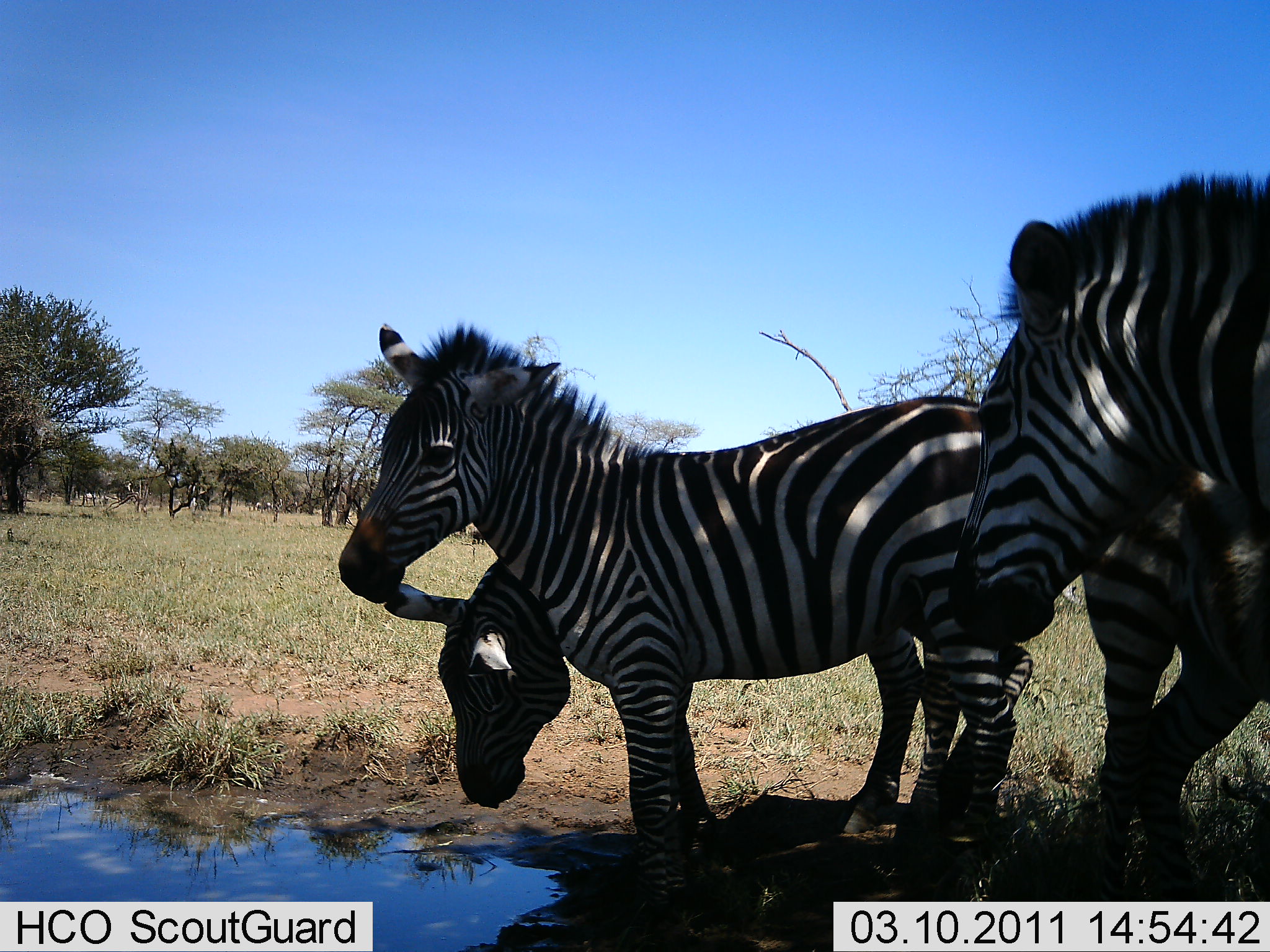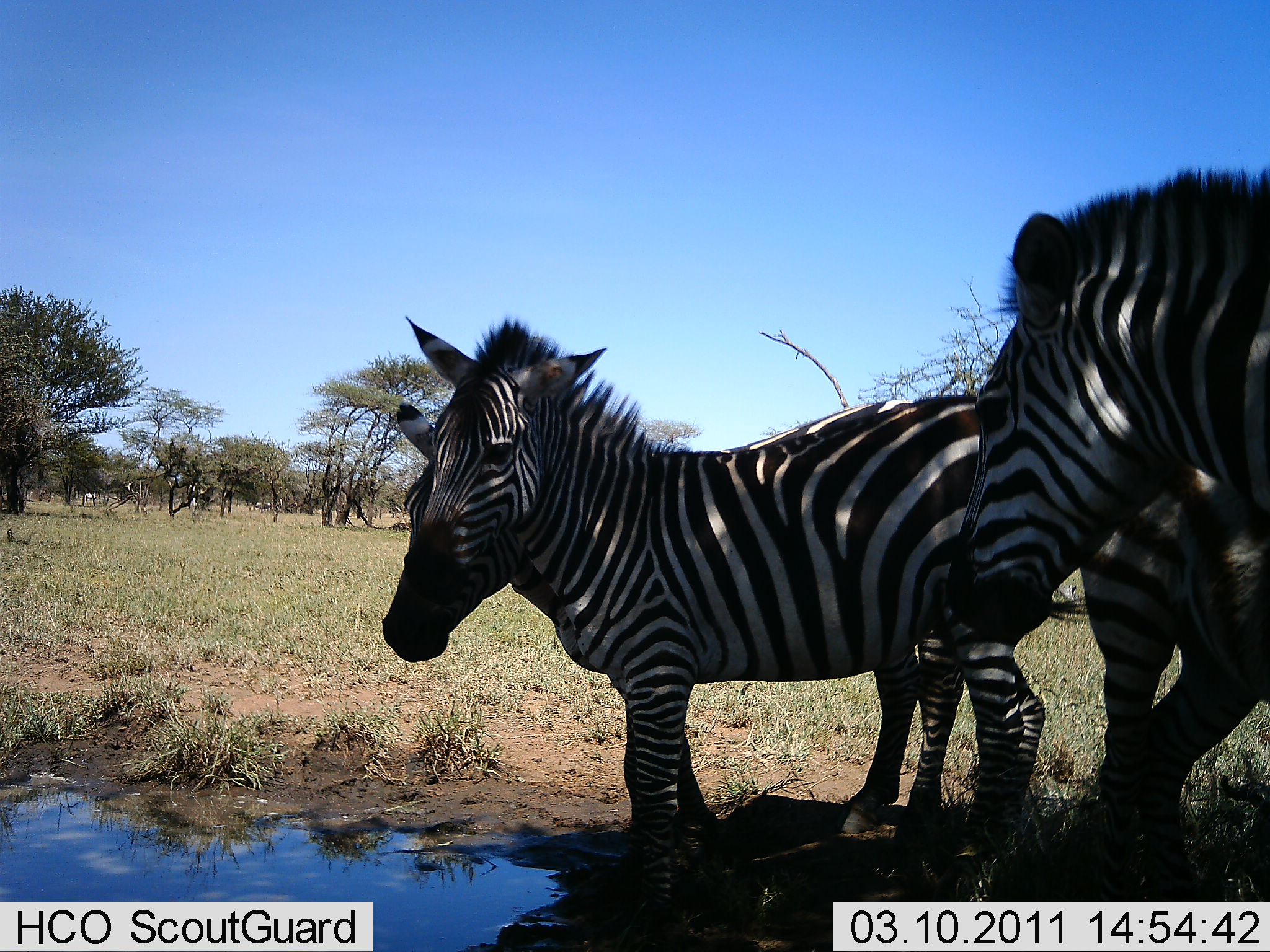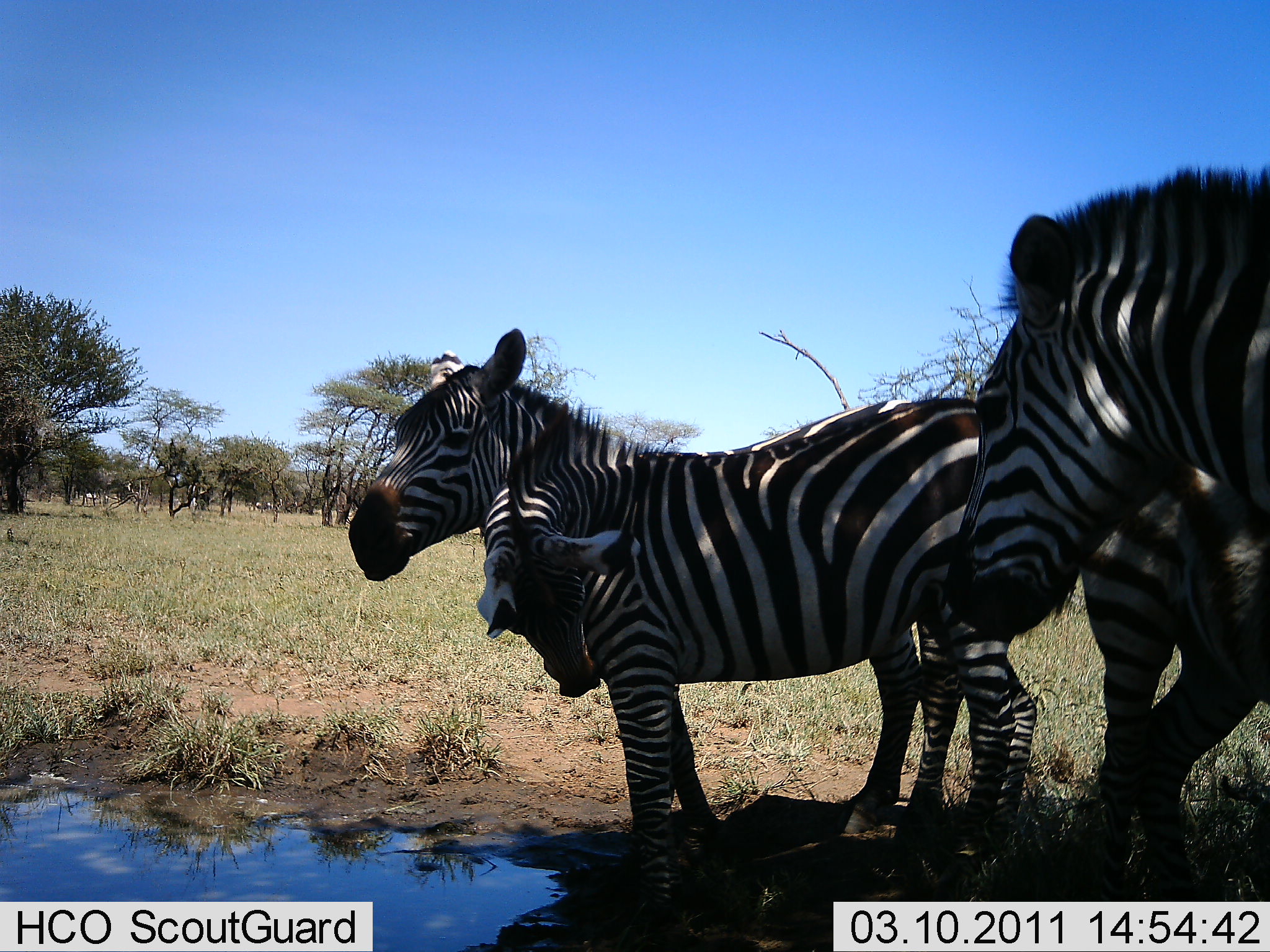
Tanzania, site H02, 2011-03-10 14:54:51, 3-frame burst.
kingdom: Animalia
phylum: Chordata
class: Mammalia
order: Perissodactyla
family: Equidae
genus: Equus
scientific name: Equus quagga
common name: plains zebra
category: zebra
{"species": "zebra (plains zebra) (Equus quagga)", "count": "4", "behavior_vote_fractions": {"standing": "60%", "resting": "0%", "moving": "10%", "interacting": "30%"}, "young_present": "0%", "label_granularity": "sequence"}